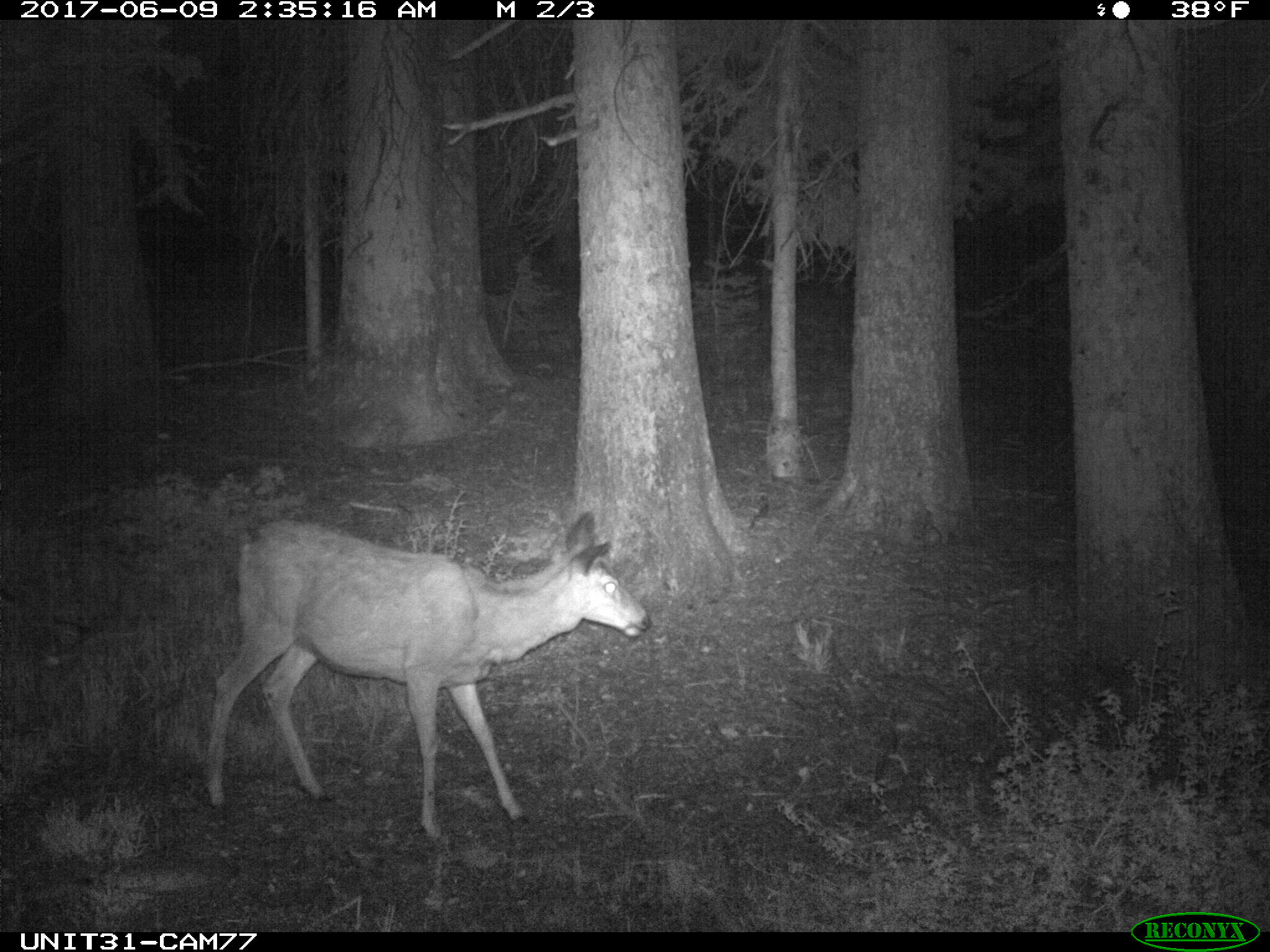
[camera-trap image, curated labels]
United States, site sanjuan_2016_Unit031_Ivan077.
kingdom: Animalia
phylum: Chordata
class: Mammalia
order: Artiodactyla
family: Cervidae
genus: Odocoileus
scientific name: Odocoileus hemionus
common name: mule deer